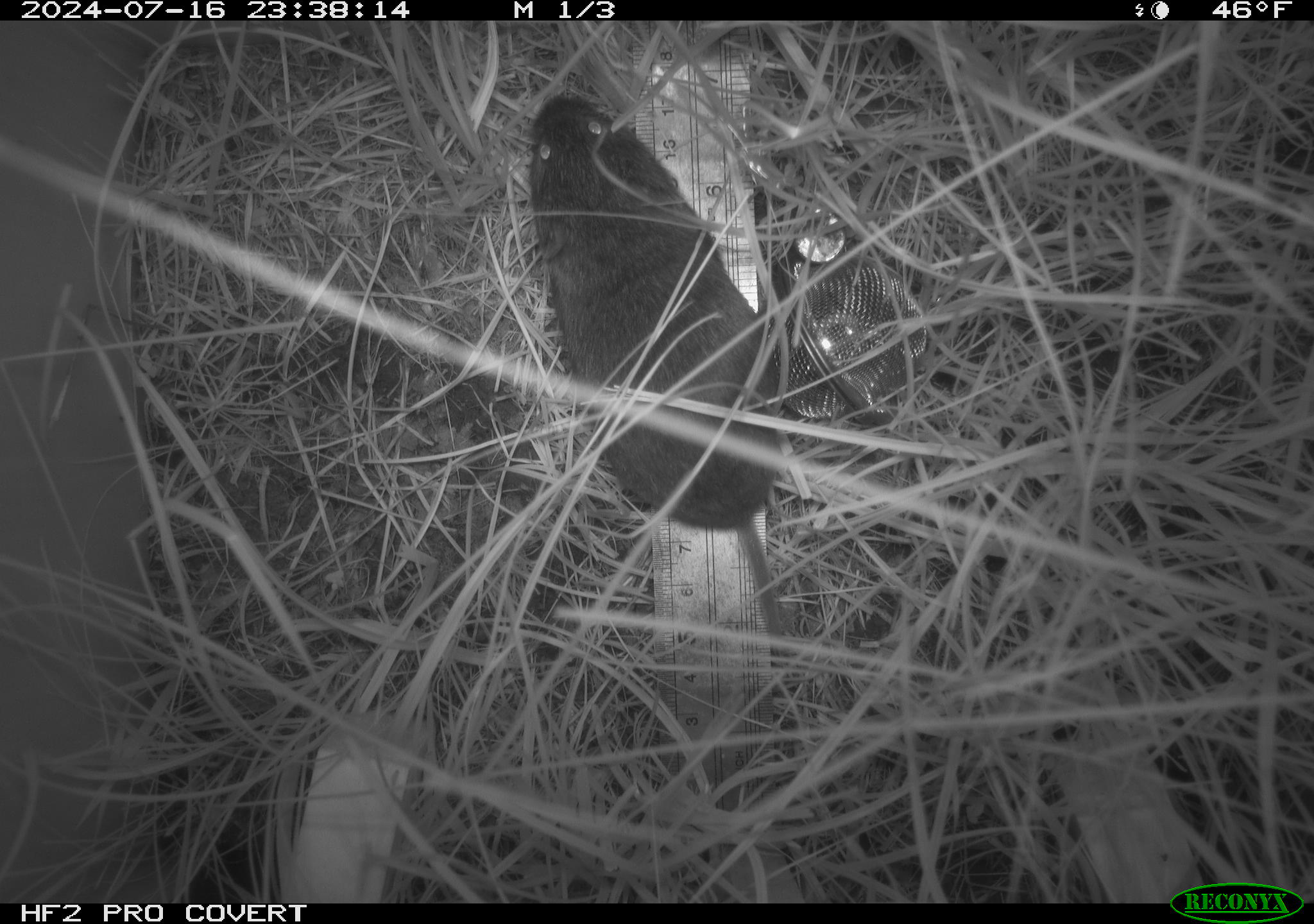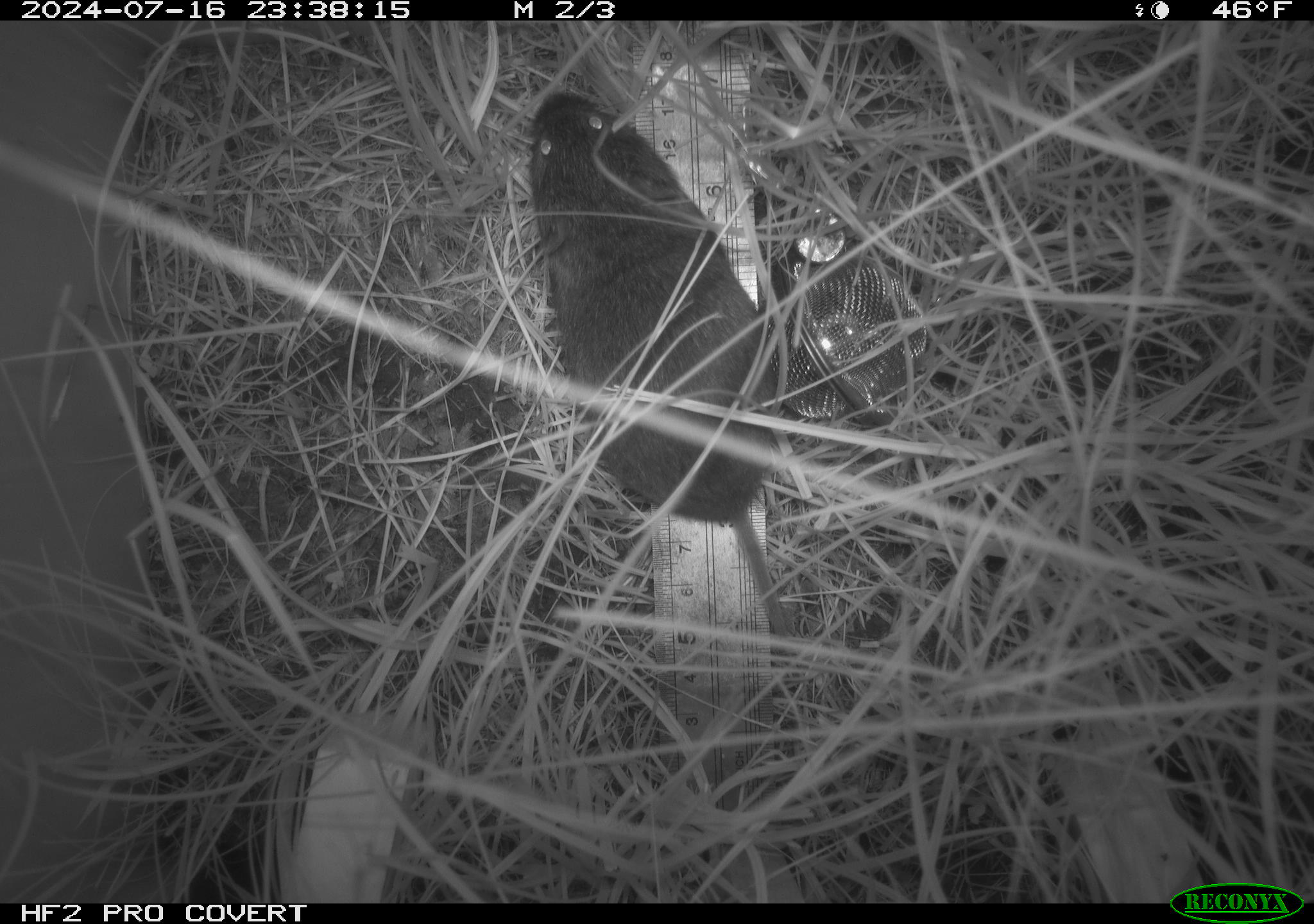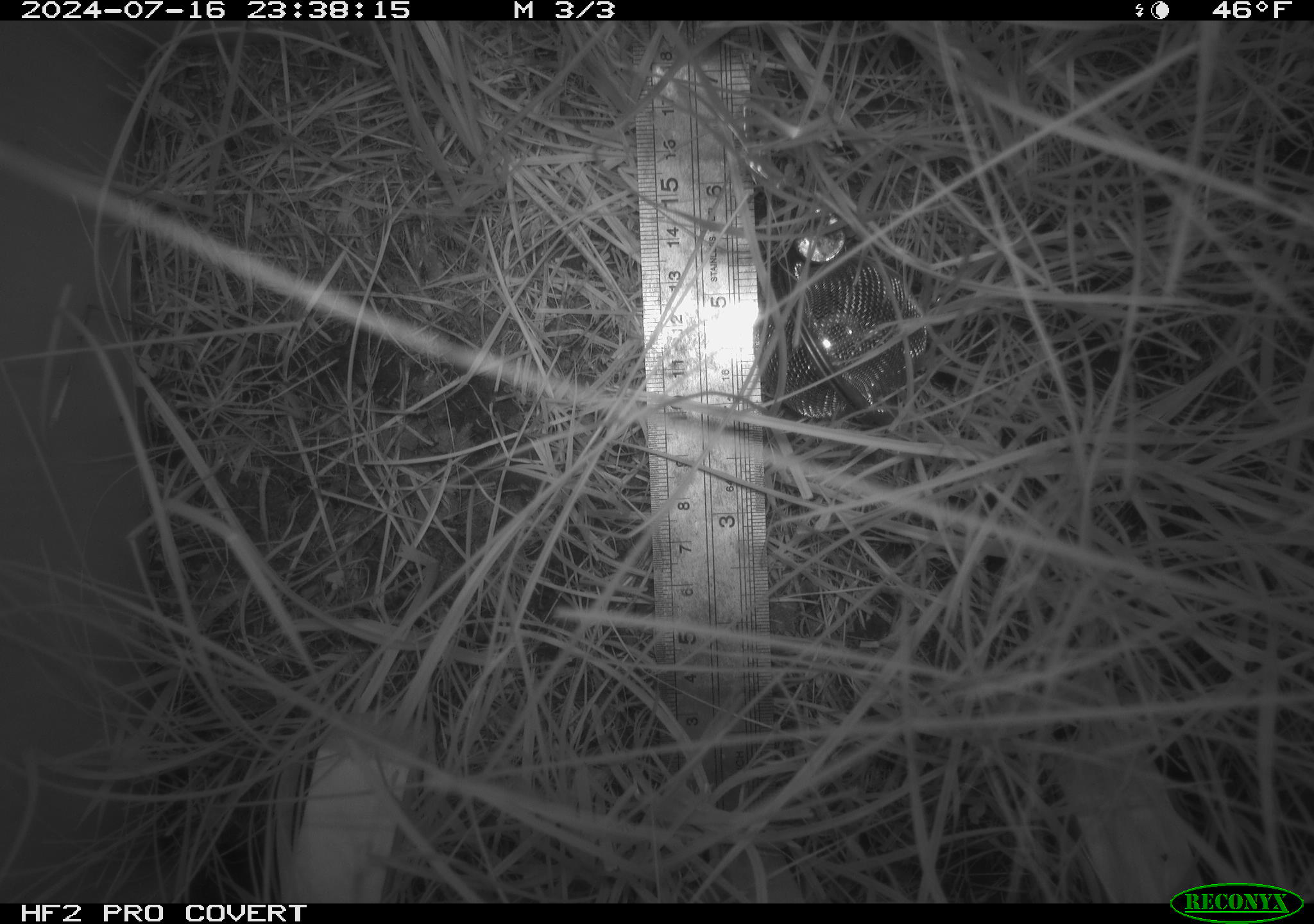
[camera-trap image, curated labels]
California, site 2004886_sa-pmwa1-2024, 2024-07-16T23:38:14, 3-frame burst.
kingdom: Animalia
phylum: Chordata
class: Mammalia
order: Rodentia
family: Cricetidae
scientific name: Arvicolinae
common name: voles, lemmings, and muskrats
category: arvicolinae subfamily